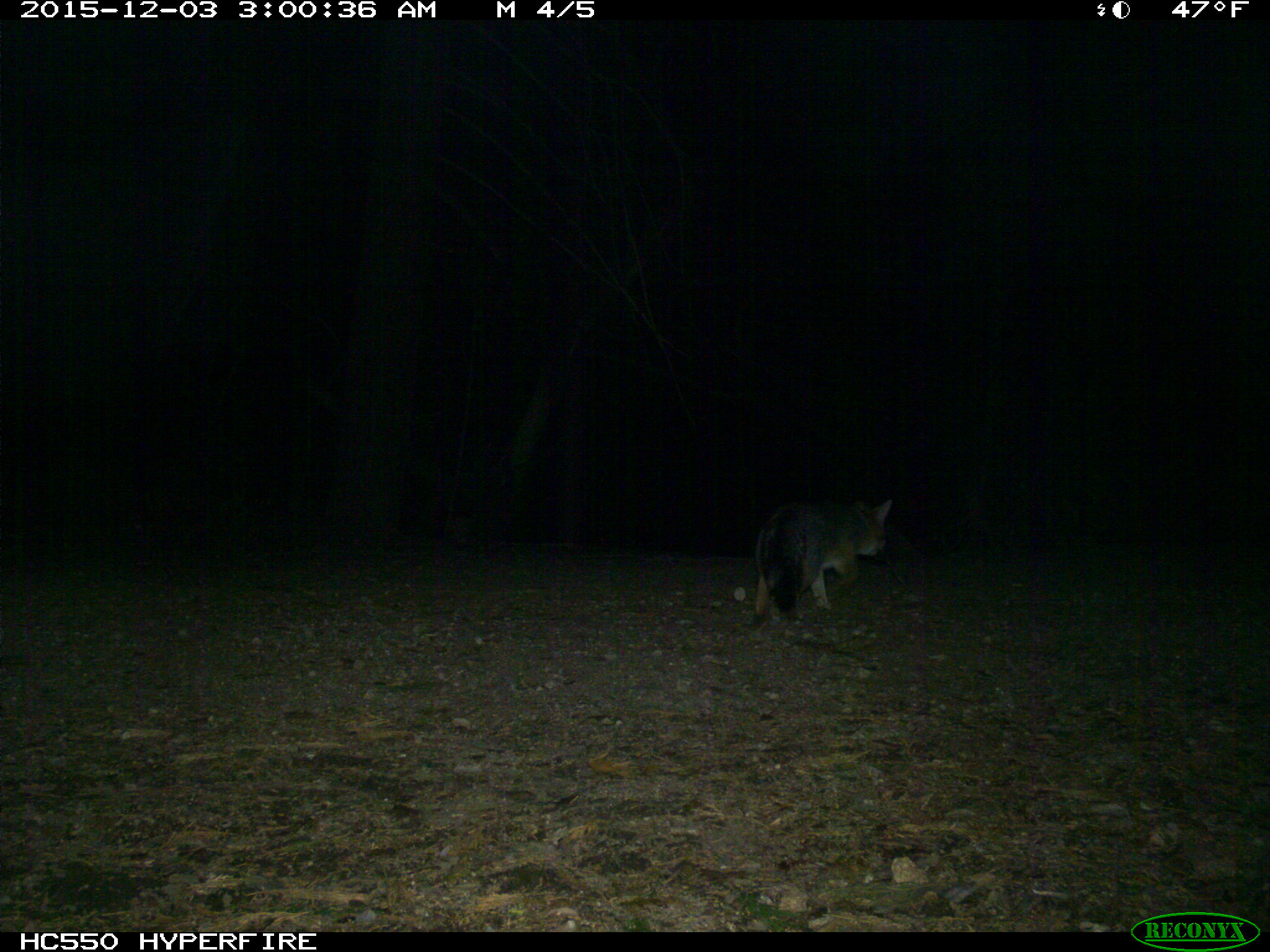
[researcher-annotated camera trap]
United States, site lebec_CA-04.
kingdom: Animalia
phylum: Chordata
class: Mammalia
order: Carnivora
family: Canidae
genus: Urocyon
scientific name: Urocyon cinereoargenteus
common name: gray fox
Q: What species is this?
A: Urocyon cinereoargenteus (gray fox).